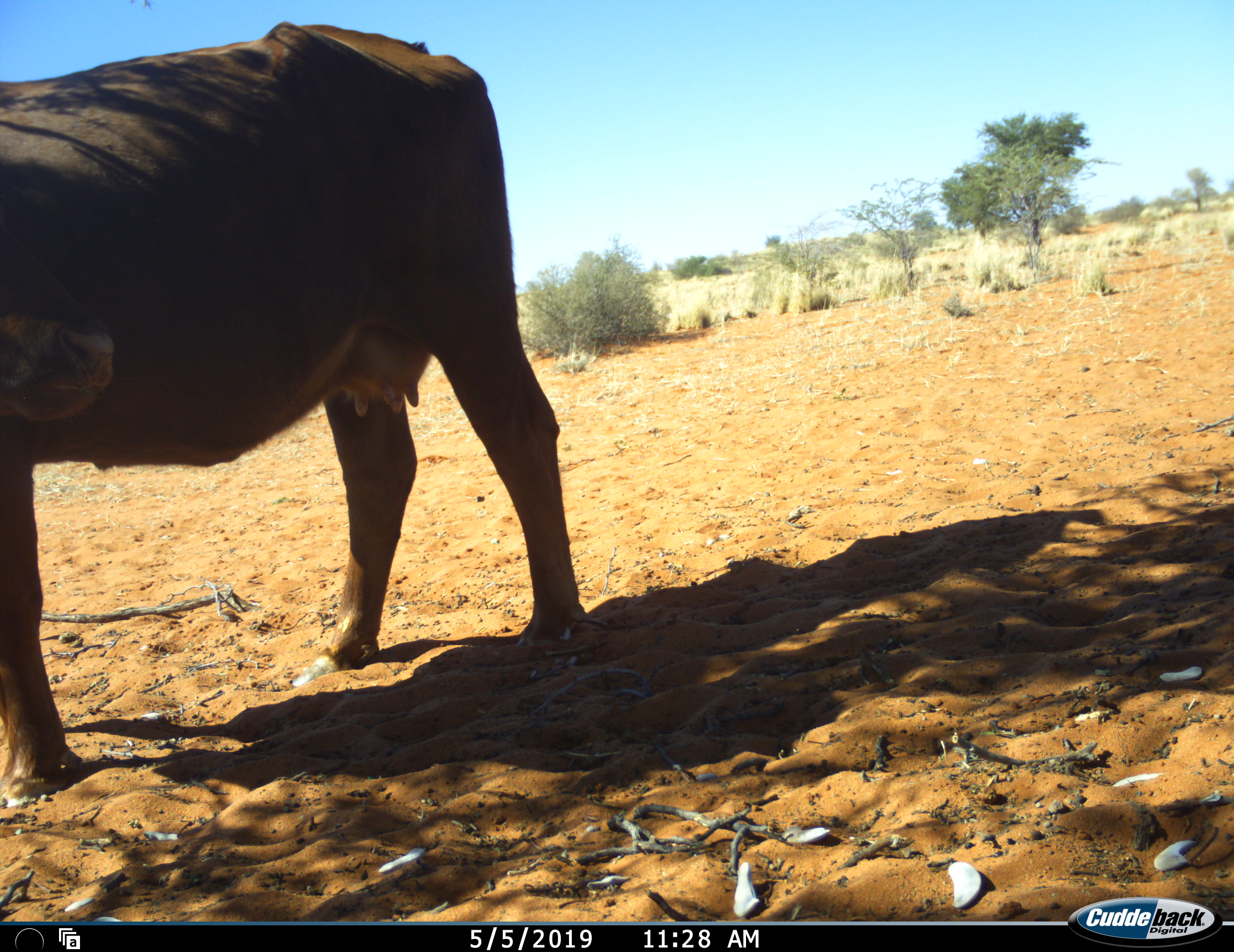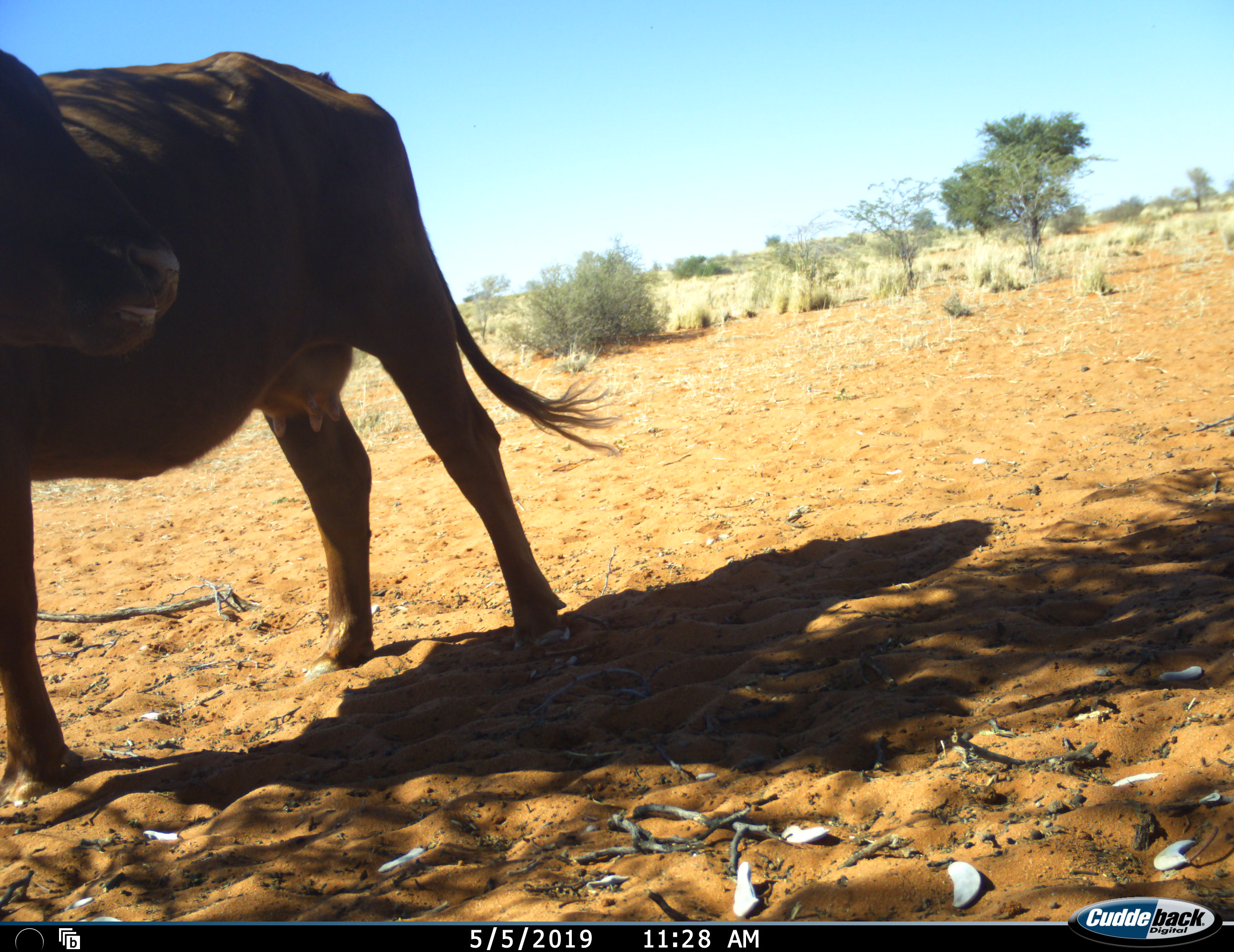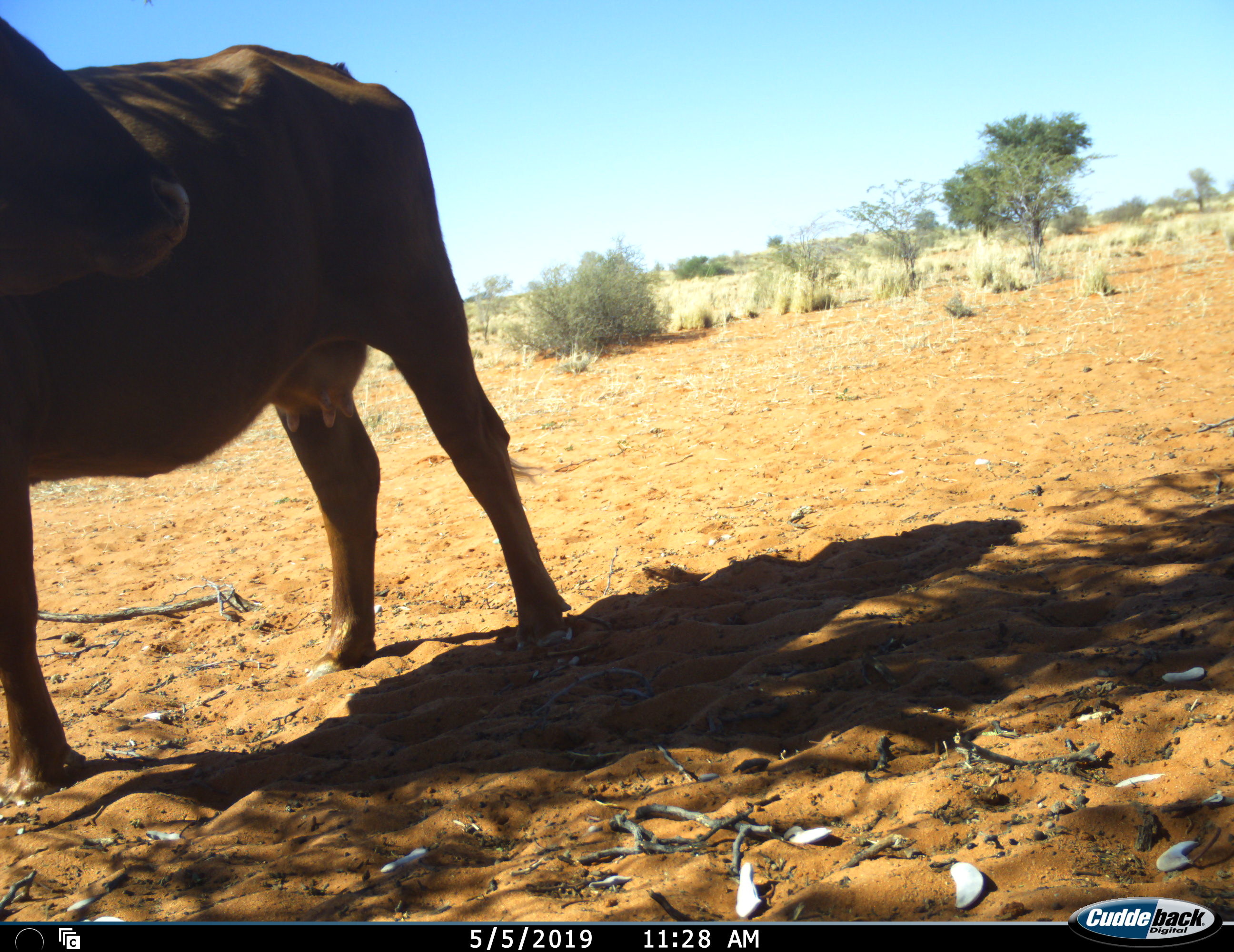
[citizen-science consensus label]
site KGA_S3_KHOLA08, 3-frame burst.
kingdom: Animalia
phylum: Chordata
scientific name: Vertebrata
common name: domestic animal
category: domesticanimal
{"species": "domesticanimal (domestic animal) (Vertebrata)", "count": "1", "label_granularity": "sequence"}